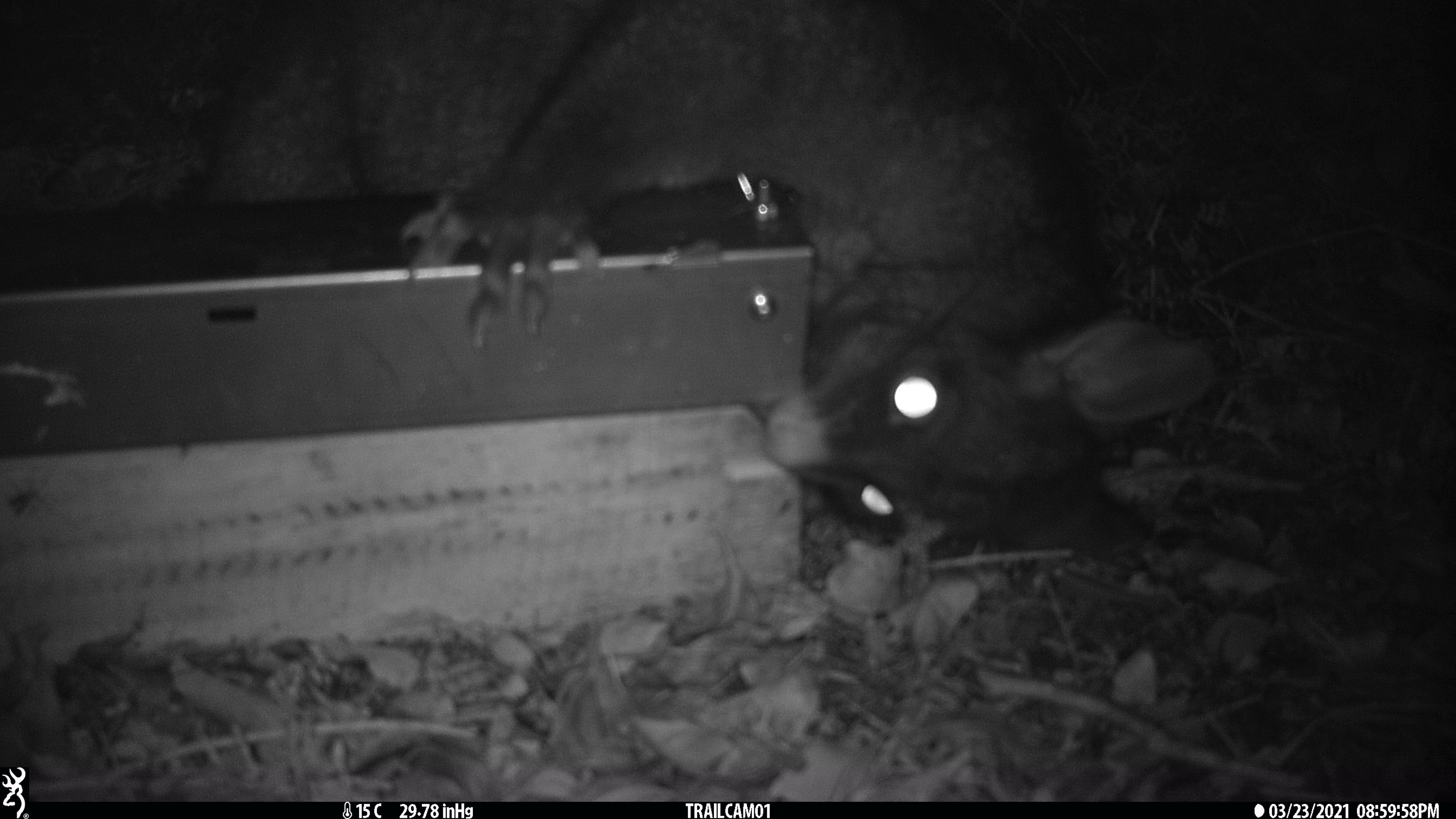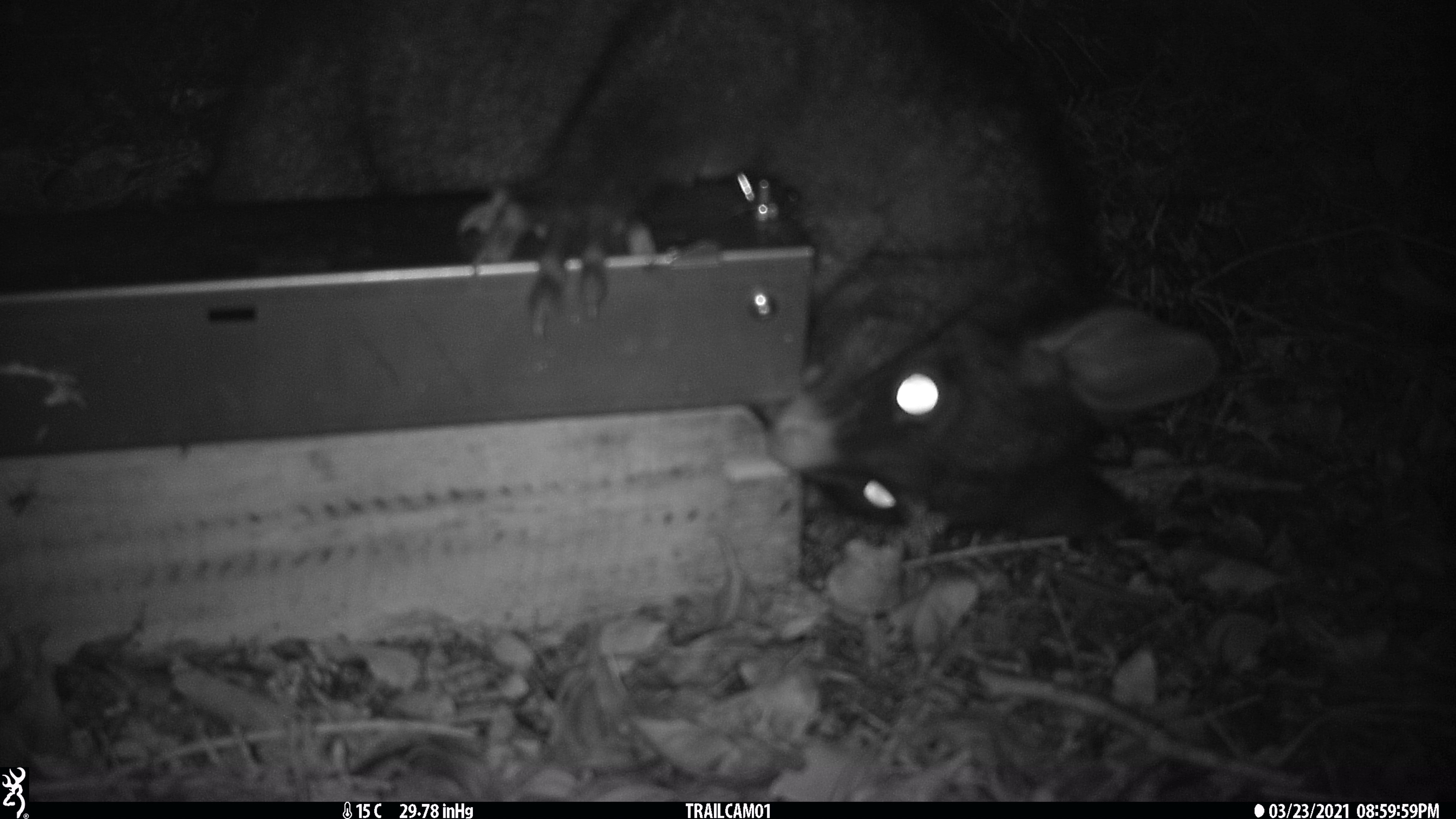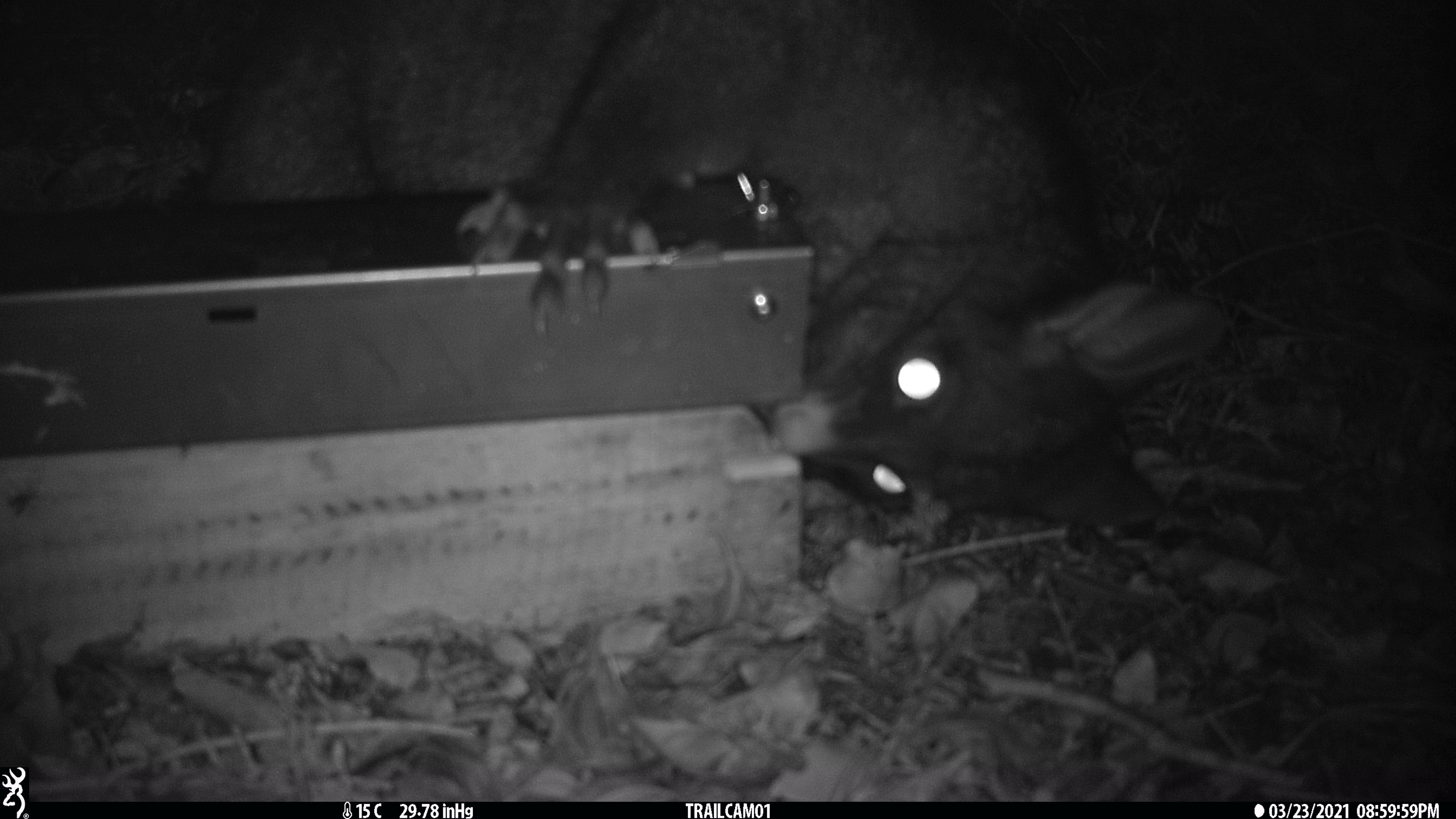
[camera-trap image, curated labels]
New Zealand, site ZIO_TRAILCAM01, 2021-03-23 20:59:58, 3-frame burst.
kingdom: Animalia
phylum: Chordata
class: Mammalia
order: Diprotodontia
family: Phalangeridae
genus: Trichosurus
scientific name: Trichosurus vulpecula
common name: common brushtail possum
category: possum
Possum (common brushtail possum) (Trichosurus vulpecula).